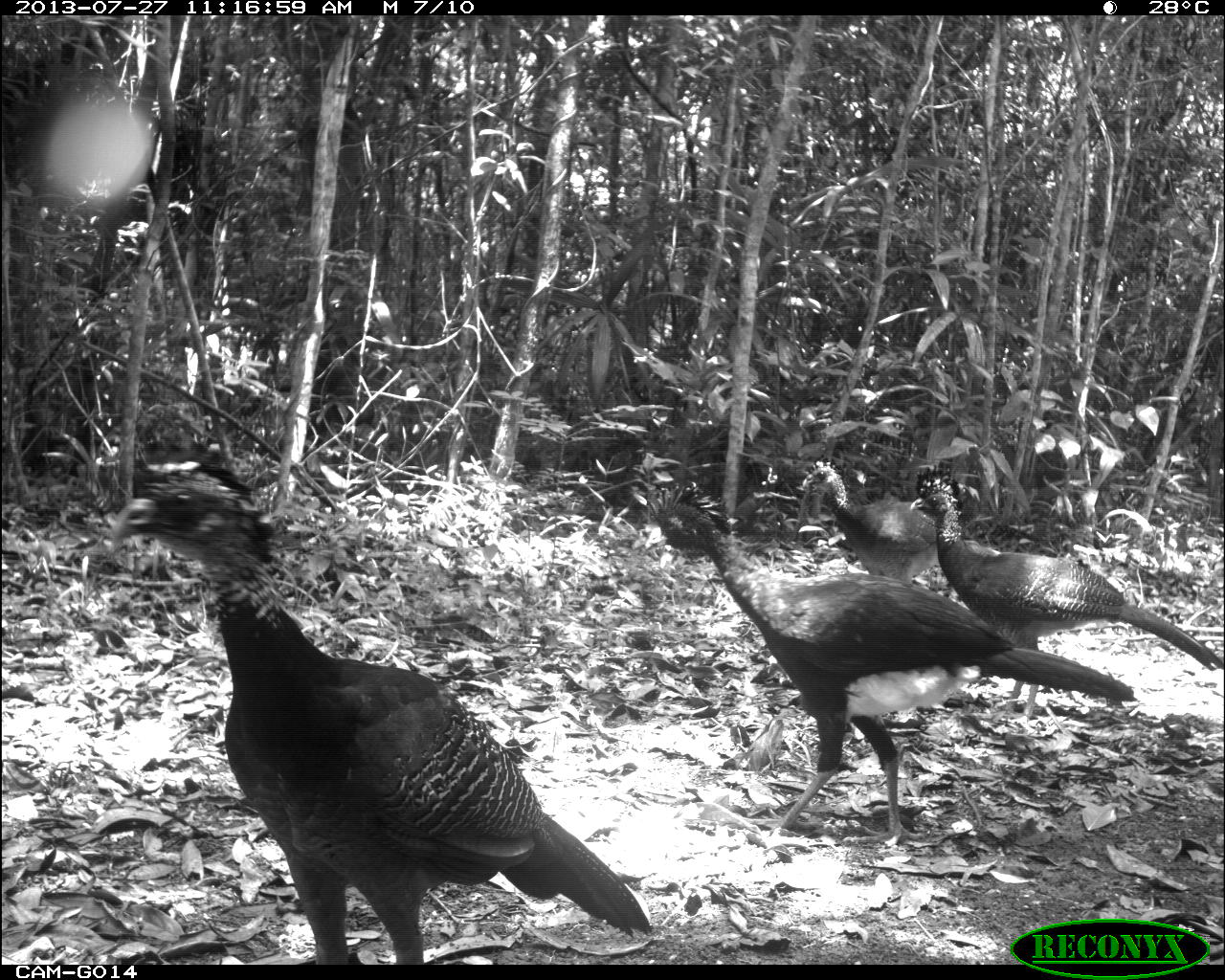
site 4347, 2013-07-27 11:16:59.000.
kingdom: Animalia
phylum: Chordata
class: Aves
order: Galliformes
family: Cracidae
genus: Crax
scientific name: Crax rubra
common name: great curassow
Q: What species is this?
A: Crax rubra (great curassow).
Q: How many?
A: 4.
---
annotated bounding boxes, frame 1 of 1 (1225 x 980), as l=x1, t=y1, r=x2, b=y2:
crax rubra: l=107, t=432, r=654, b=960; l=638, t=470, r=1136, b=848; l=902, t=454, r=1219, b=717; l=794, t=459, r=951, b=580